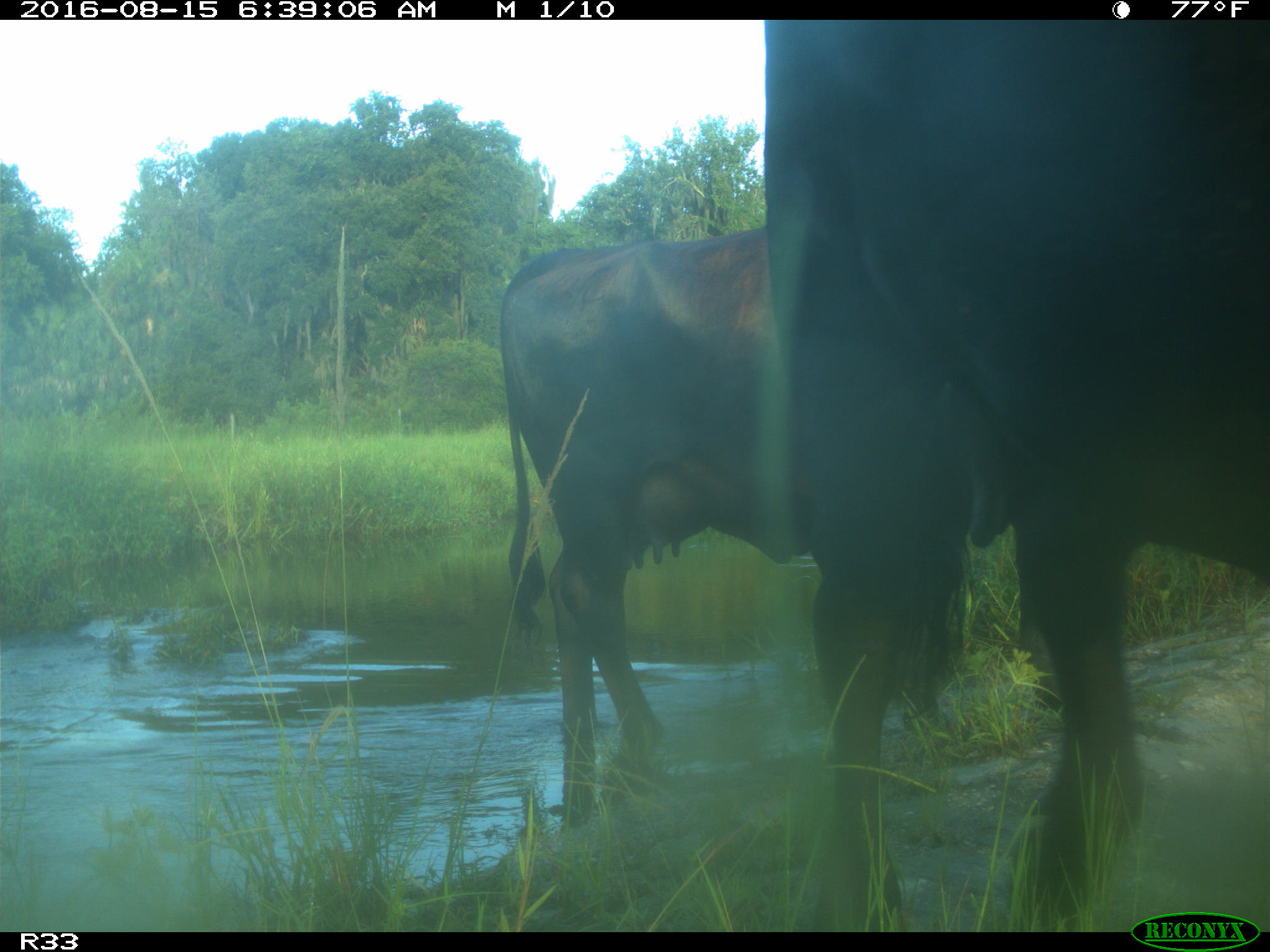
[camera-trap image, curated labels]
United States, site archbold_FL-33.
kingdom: Animalia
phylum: Chordata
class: Mammalia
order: Artiodactyla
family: Bovidae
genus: Bos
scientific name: Bos taurus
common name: domestic cow